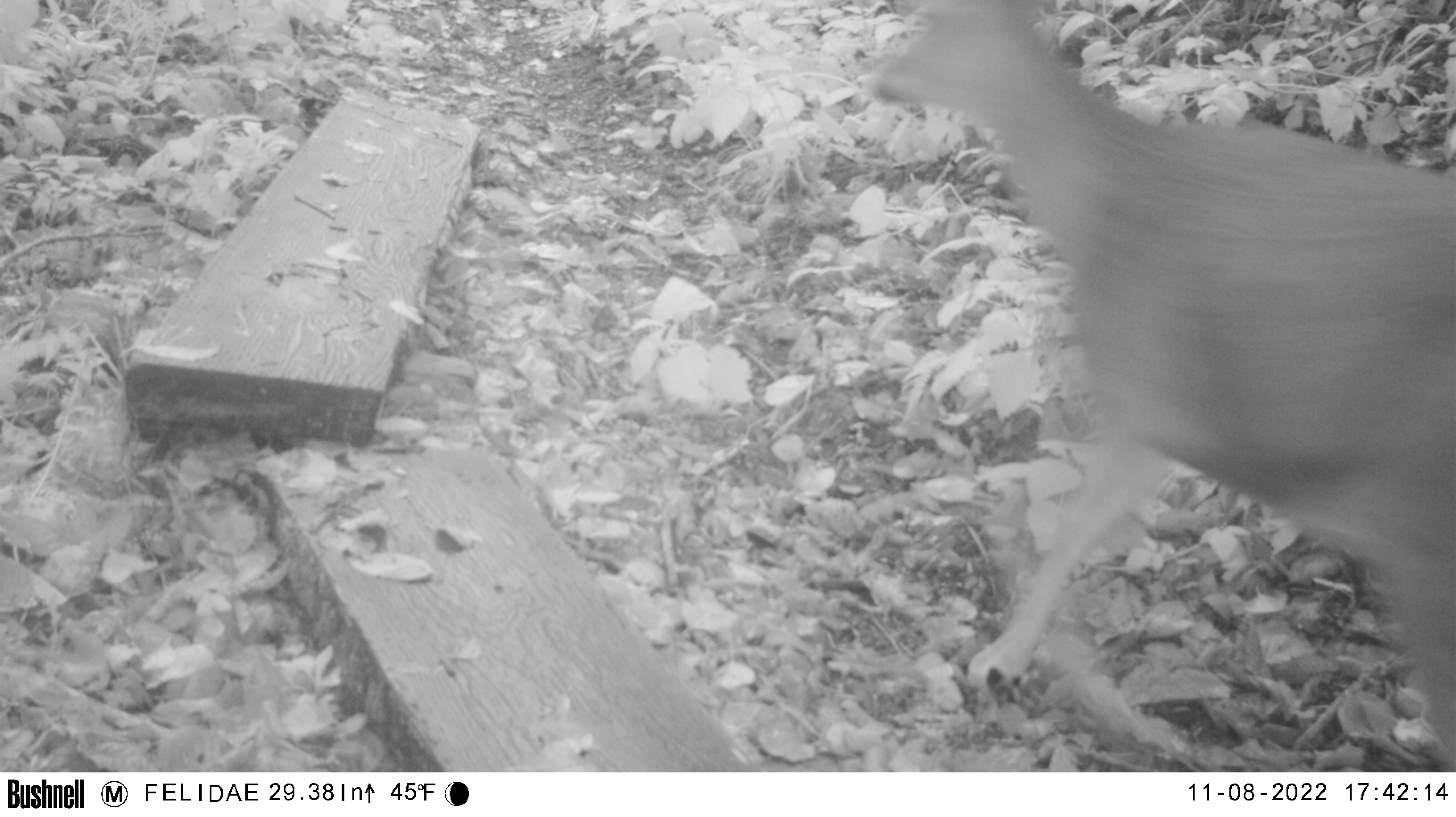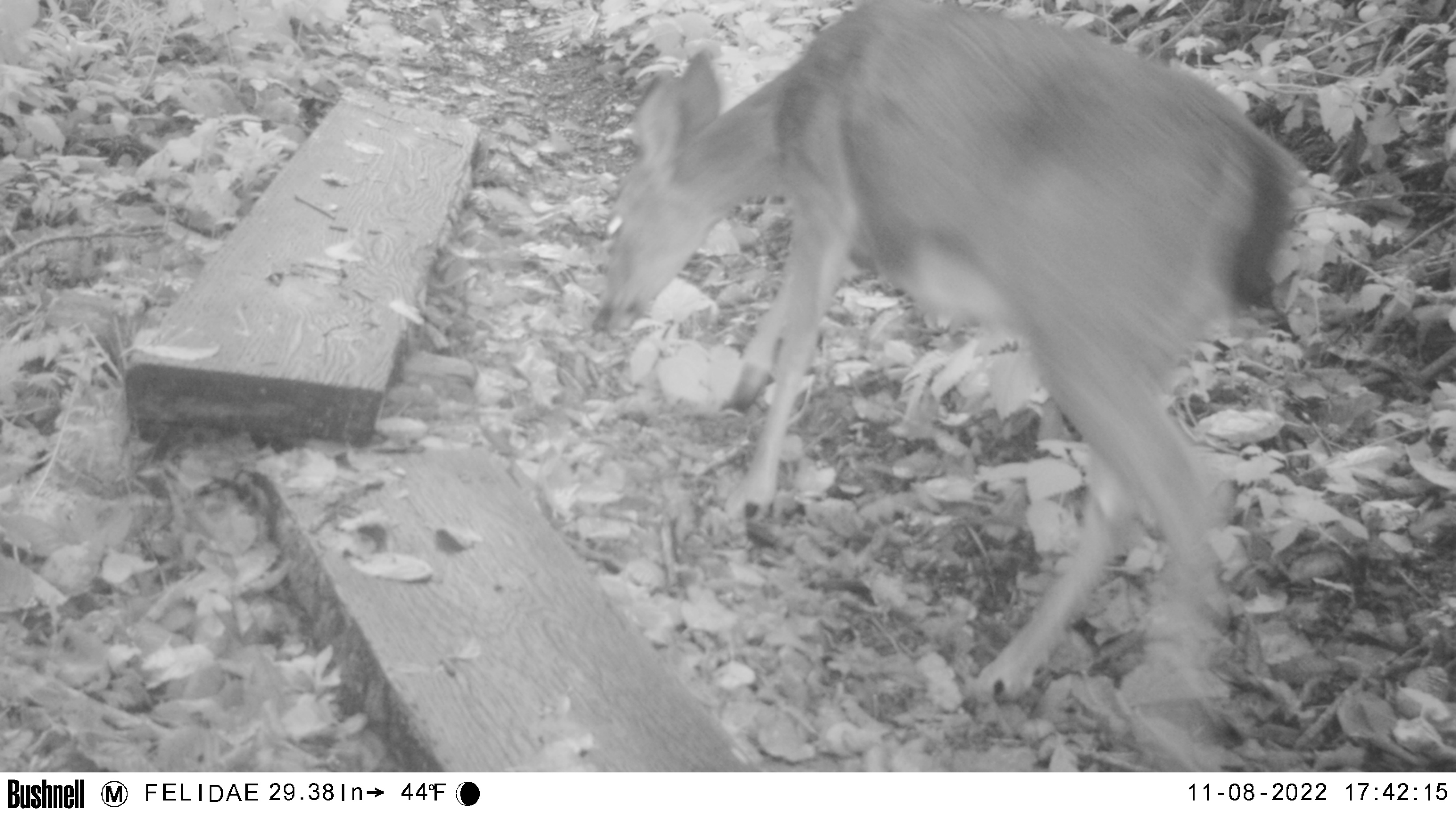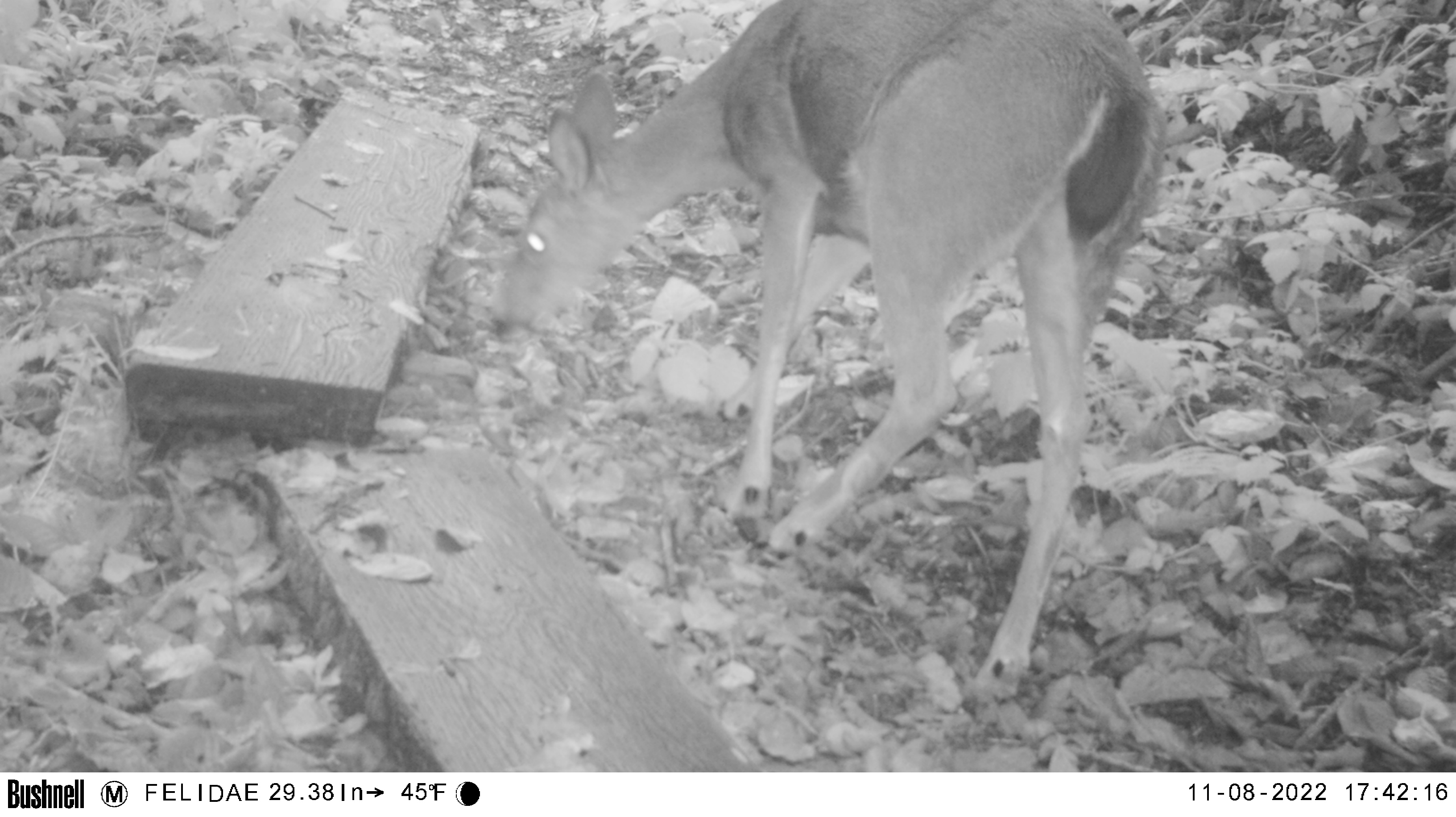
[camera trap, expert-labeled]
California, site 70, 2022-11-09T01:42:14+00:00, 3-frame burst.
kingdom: Animalia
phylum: Chordata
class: Mammalia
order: Artiodactyla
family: Cervidae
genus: Odocoileus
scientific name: Odocoileus hemionus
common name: mule deer